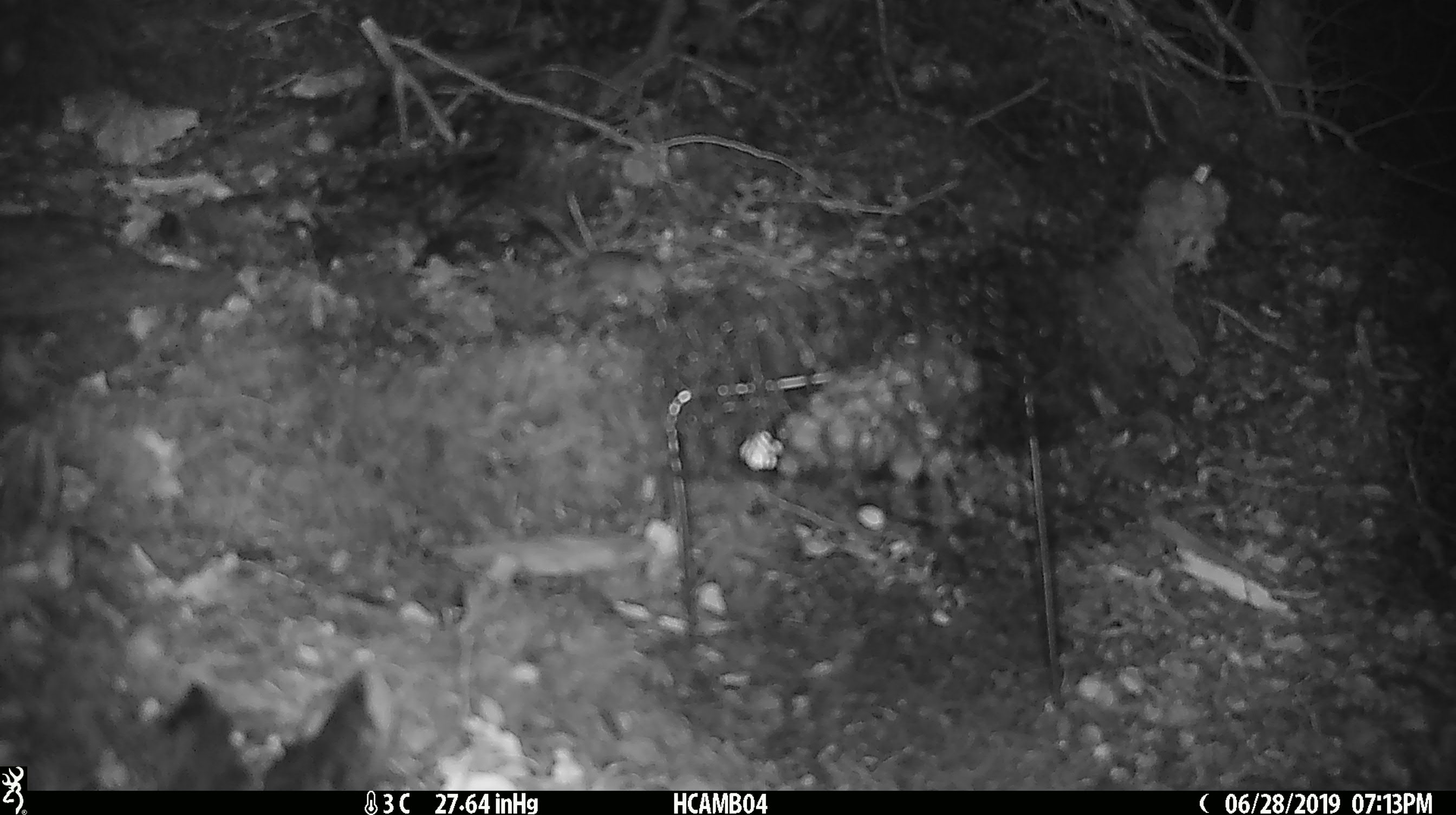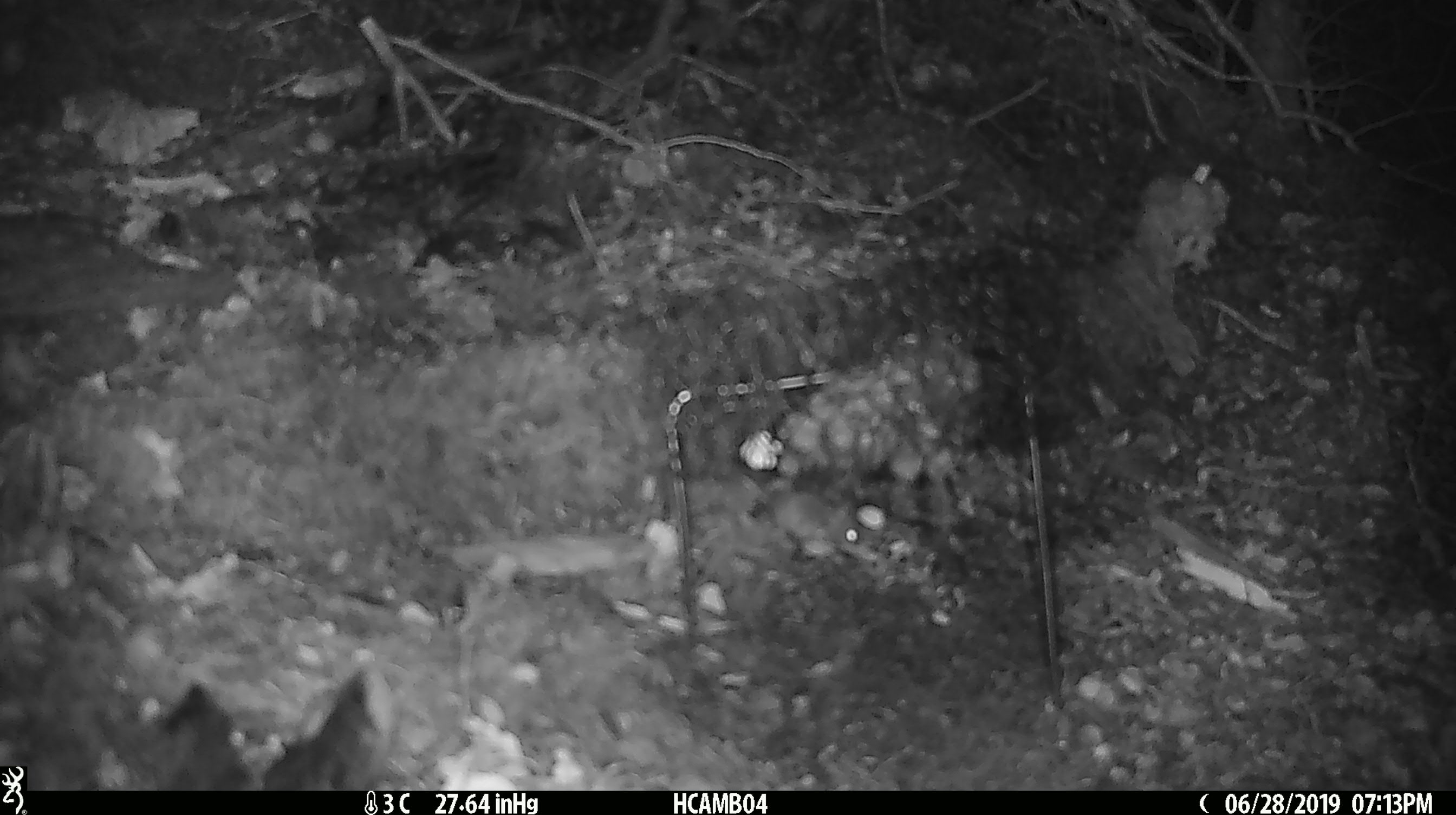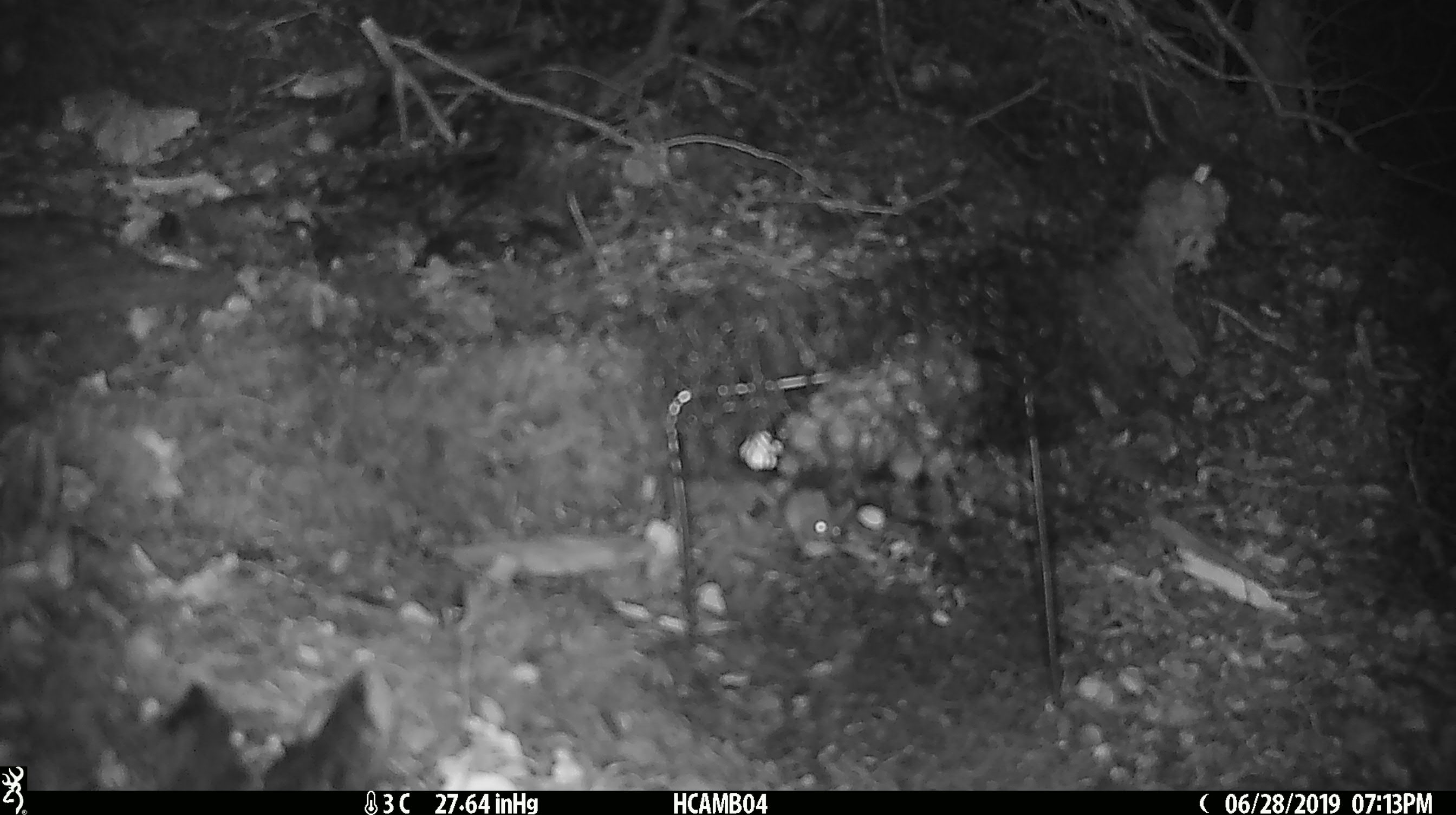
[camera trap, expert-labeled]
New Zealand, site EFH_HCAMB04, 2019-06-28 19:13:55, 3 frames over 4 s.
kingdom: Animalia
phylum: Chordata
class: Mammalia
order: Rodentia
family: Muridae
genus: Mus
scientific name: Mus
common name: mouse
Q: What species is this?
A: Mouse (Mus).